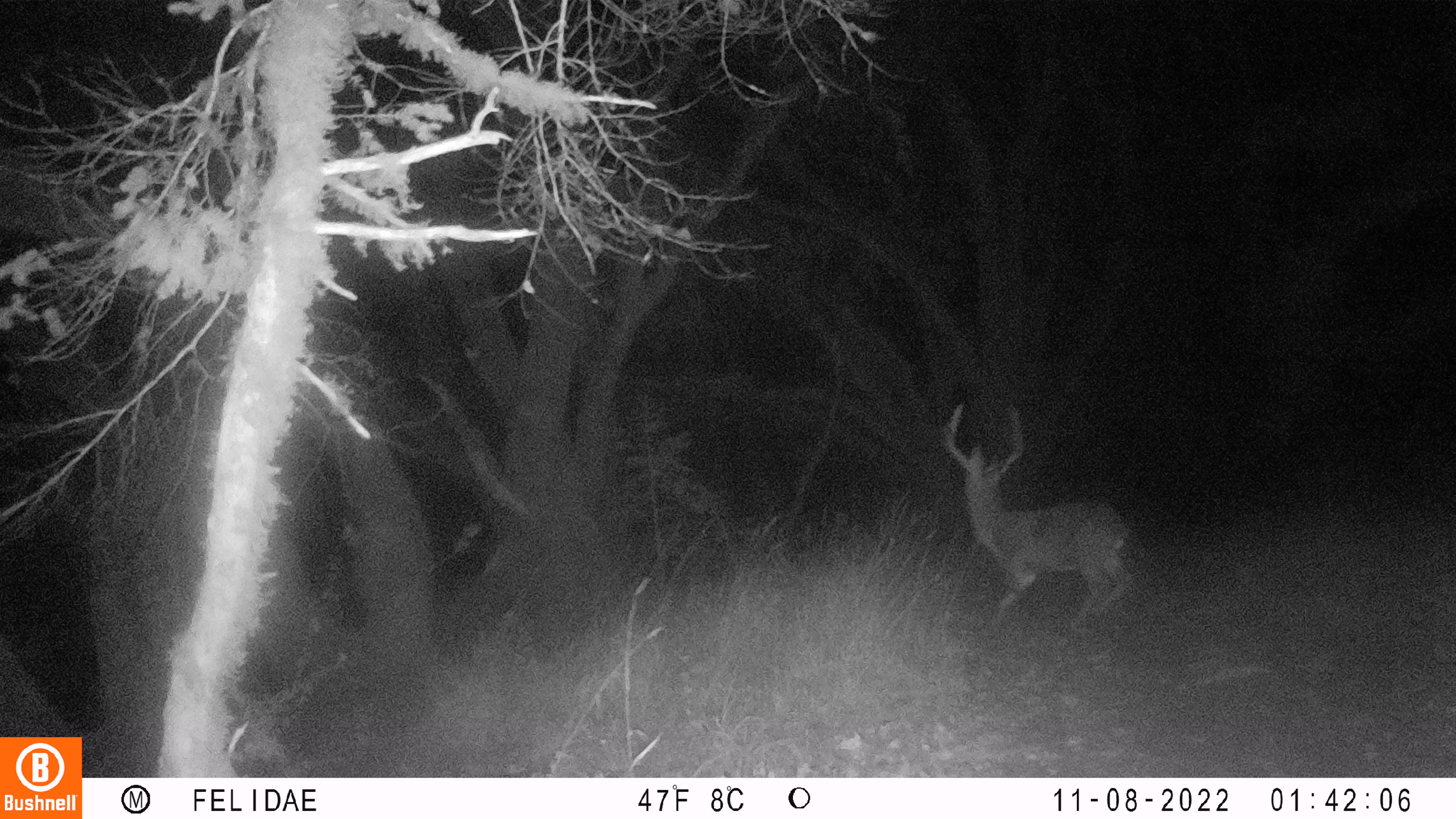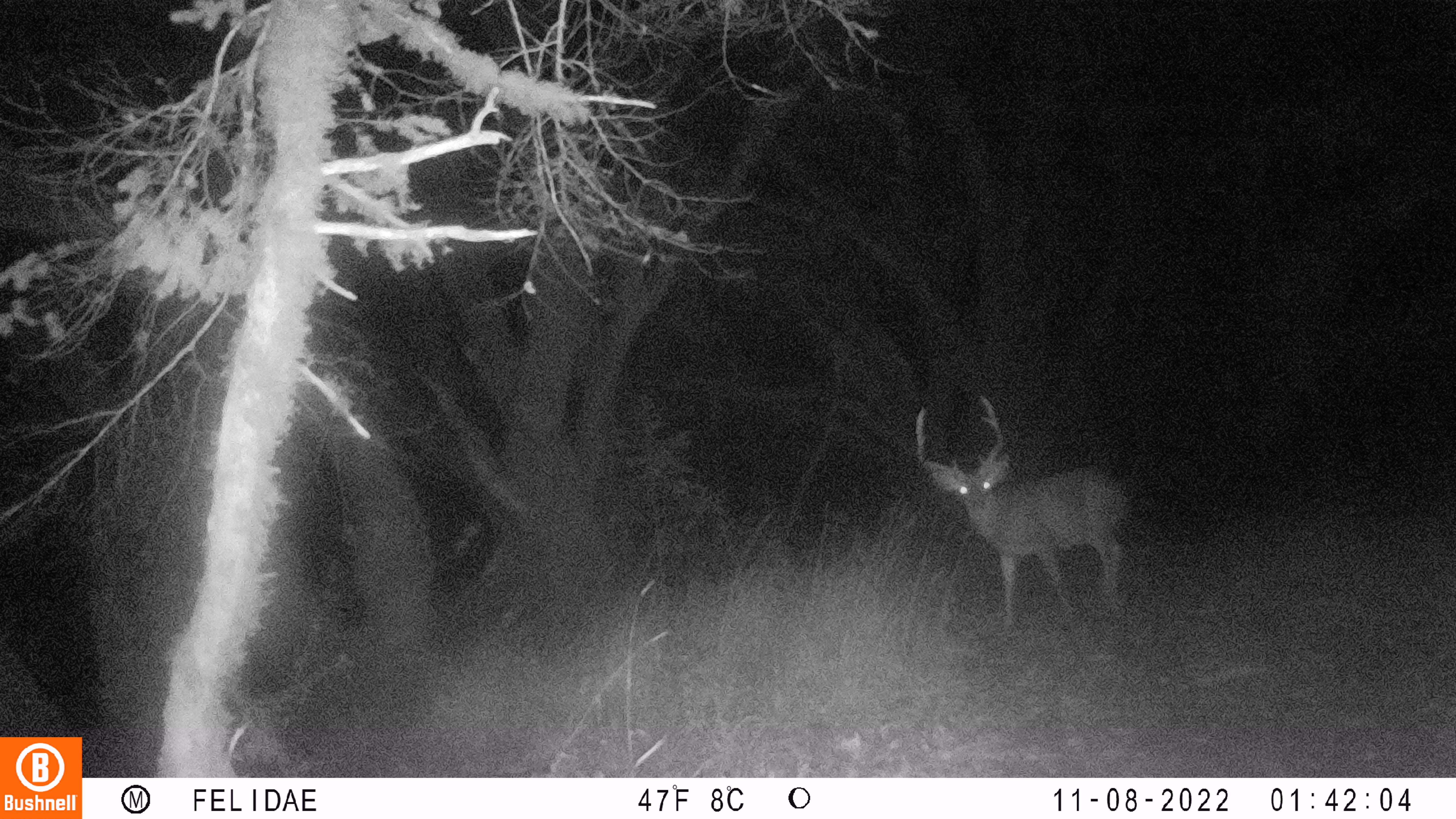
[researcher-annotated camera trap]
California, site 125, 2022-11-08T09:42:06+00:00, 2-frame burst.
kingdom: Animalia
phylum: Chordata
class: Mammalia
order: Artiodactyla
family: Cervidae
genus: Odocoileus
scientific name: Odocoileus hemionus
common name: mule deer